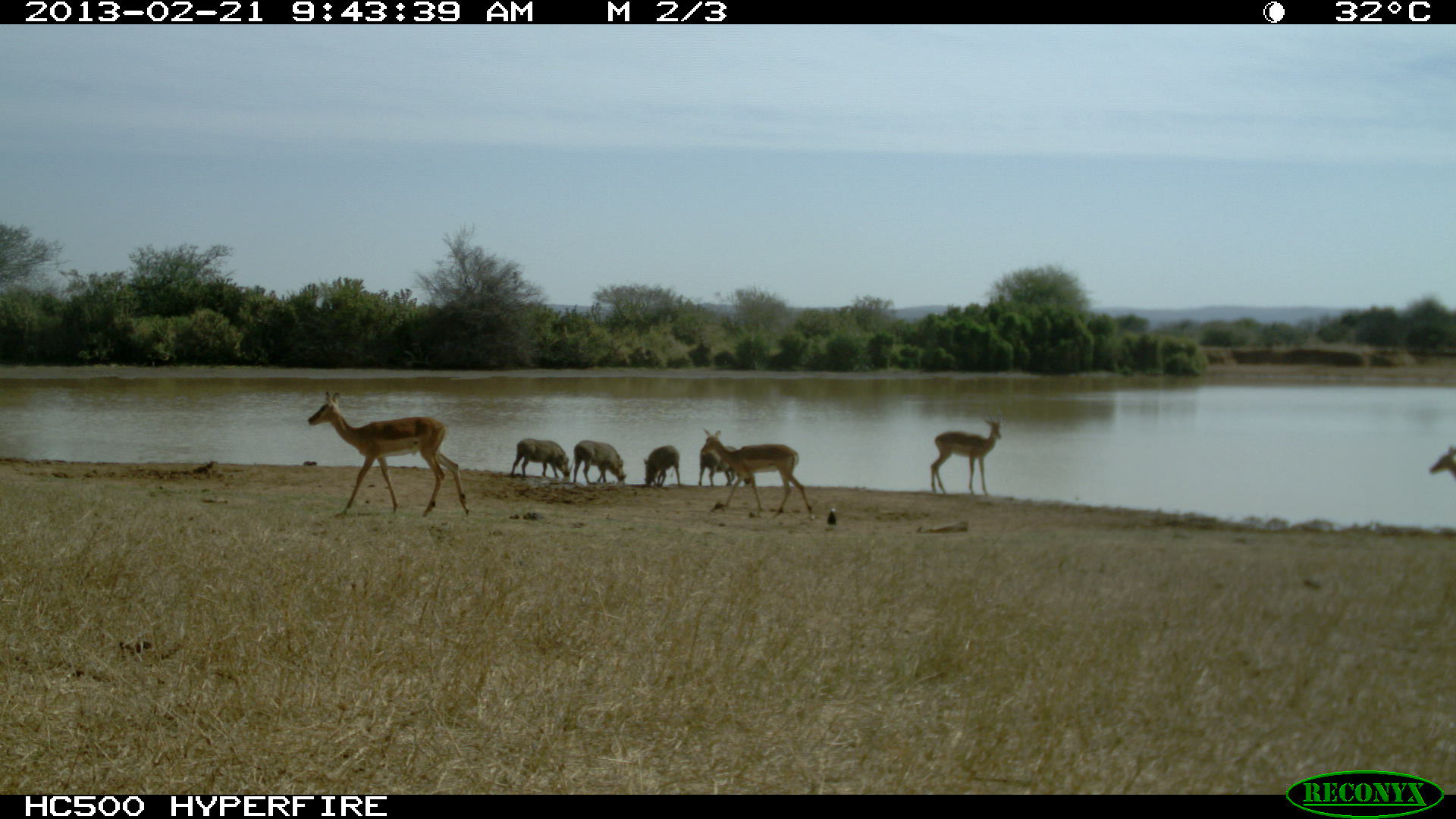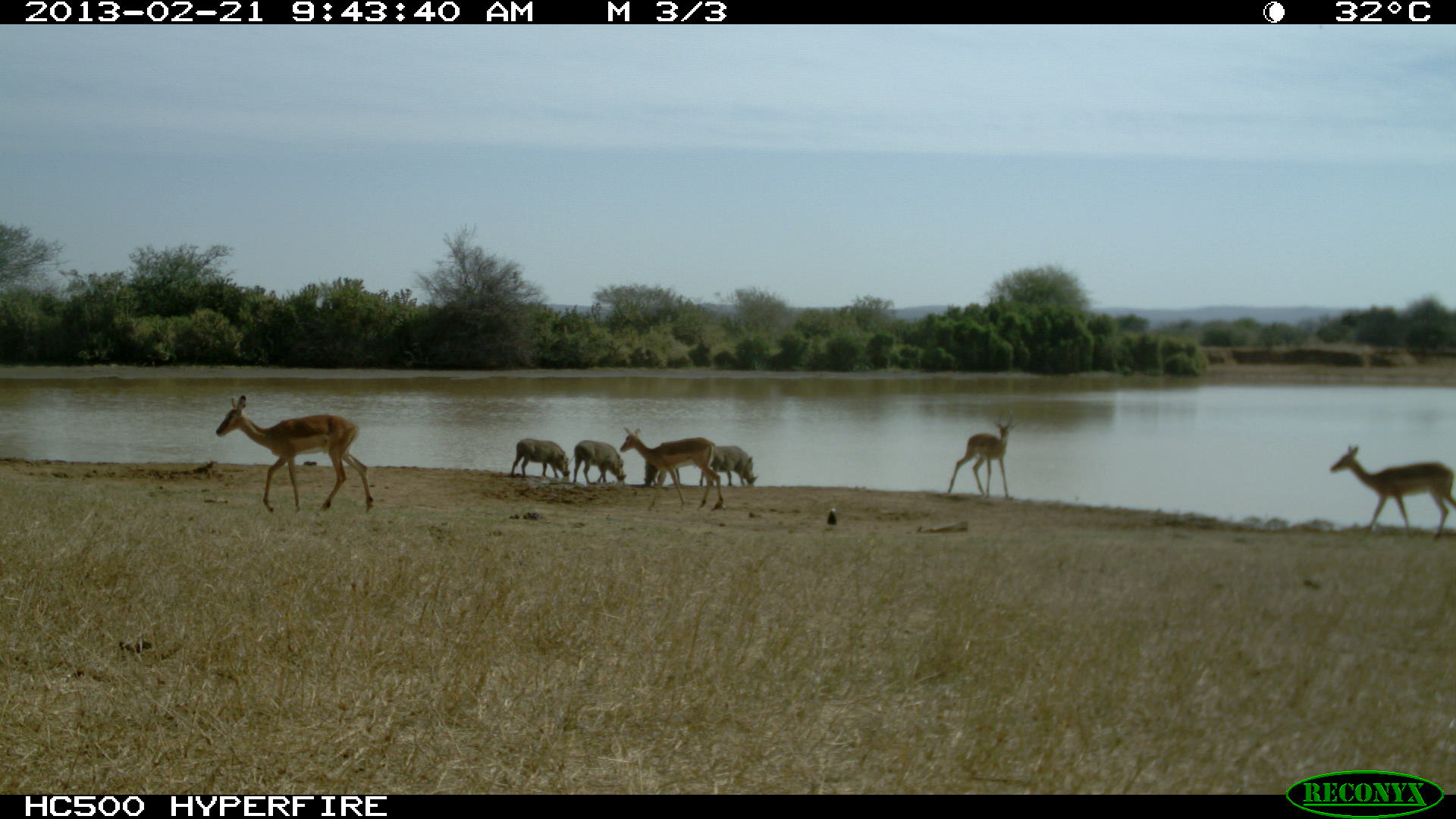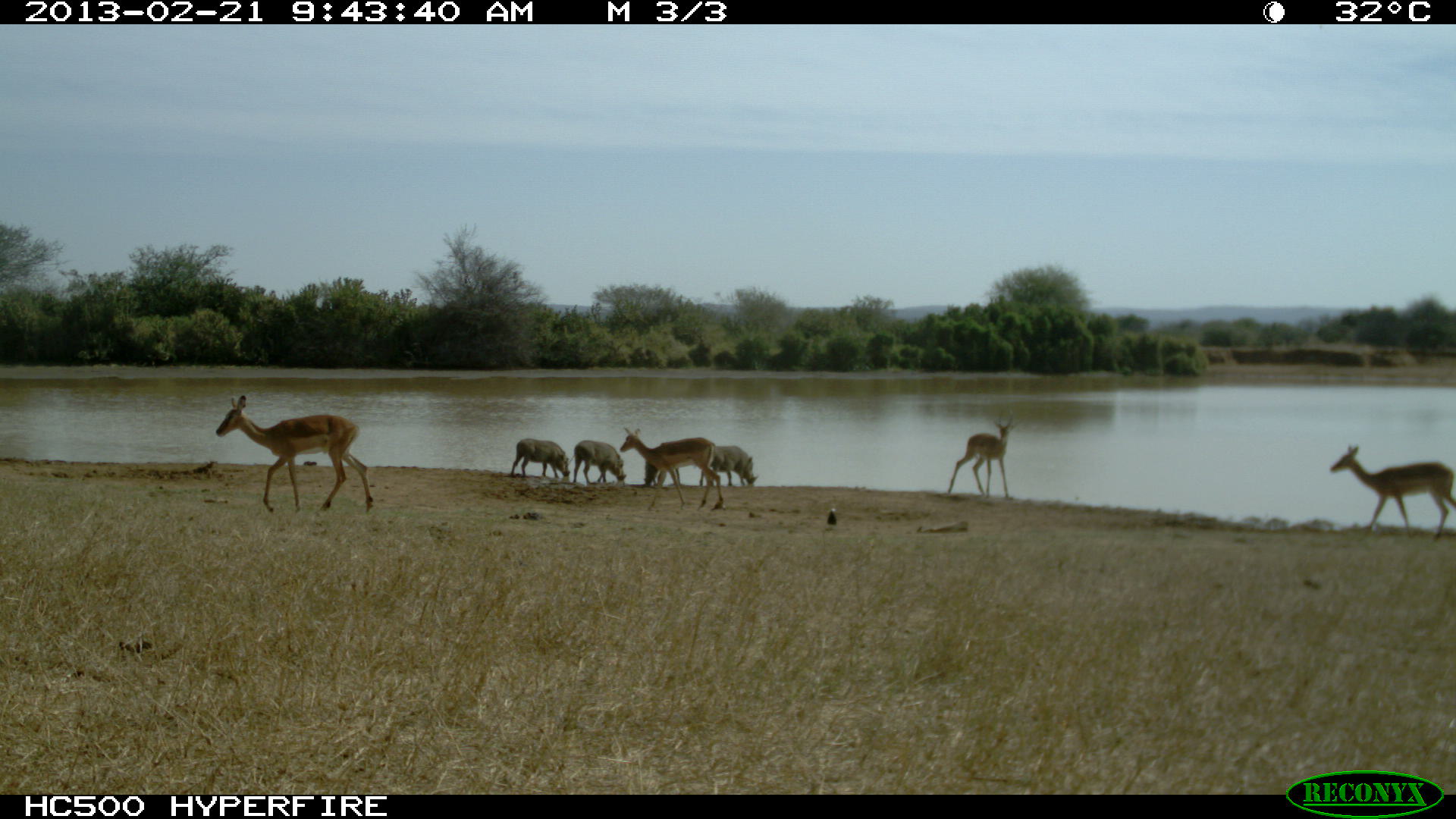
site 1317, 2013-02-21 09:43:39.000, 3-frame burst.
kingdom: Animalia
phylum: Chordata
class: Mammalia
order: Artiodactyla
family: Bovidae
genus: Aepyceros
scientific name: Aepyceros melampus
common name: impala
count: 4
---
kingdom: Animalia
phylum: Chordata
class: Mammalia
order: Artiodactyla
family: Suidae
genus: Phacochoerus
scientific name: Phacochoerus africanus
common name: common warthog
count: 4